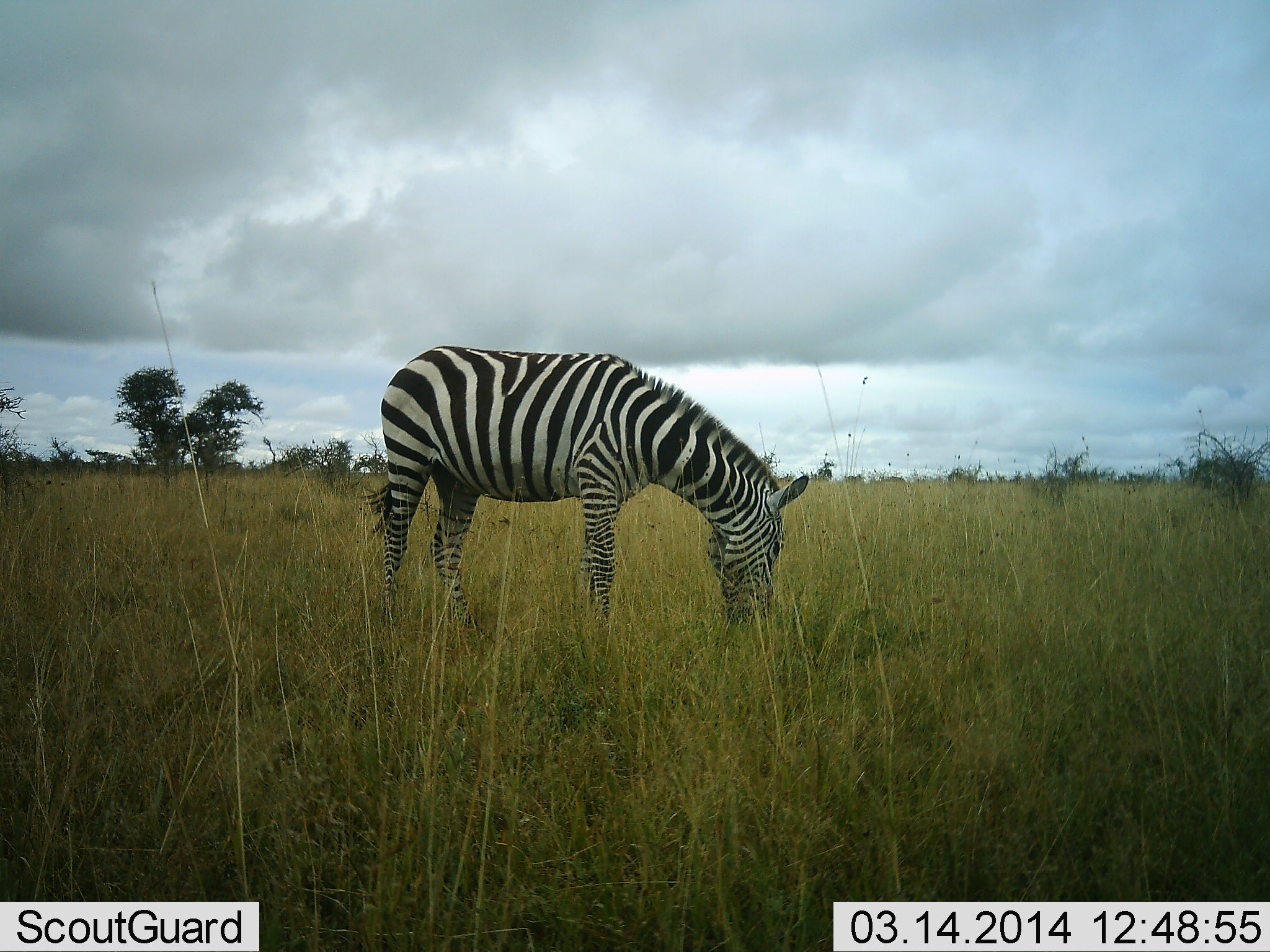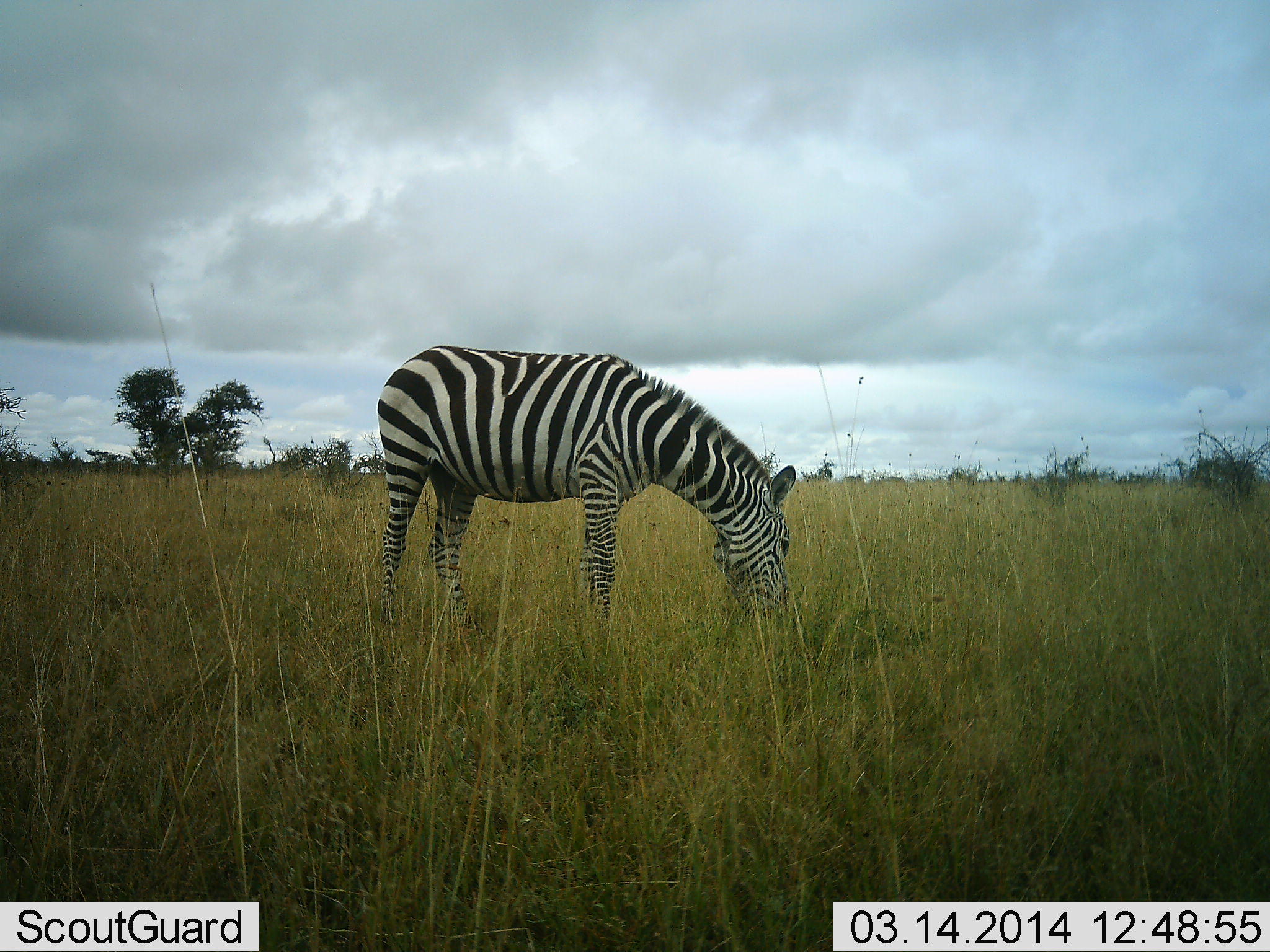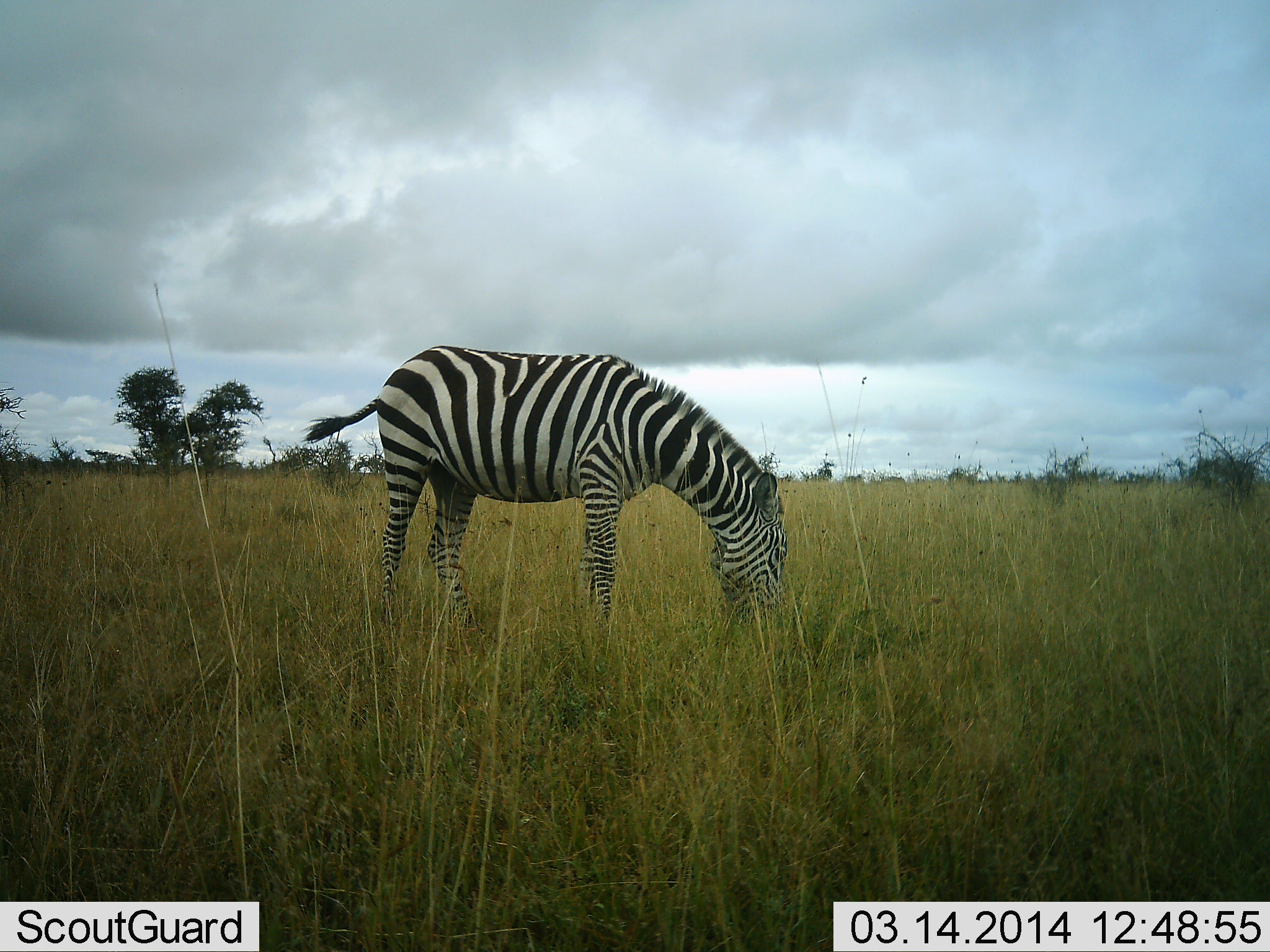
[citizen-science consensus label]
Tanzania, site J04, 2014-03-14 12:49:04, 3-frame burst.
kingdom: Animalia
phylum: Chordata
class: Mammalia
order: Perissodactyla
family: Equidae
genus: Equus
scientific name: Equus quagga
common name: plains zebra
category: zebra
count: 1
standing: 0%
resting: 0%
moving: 0%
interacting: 0%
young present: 0%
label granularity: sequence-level